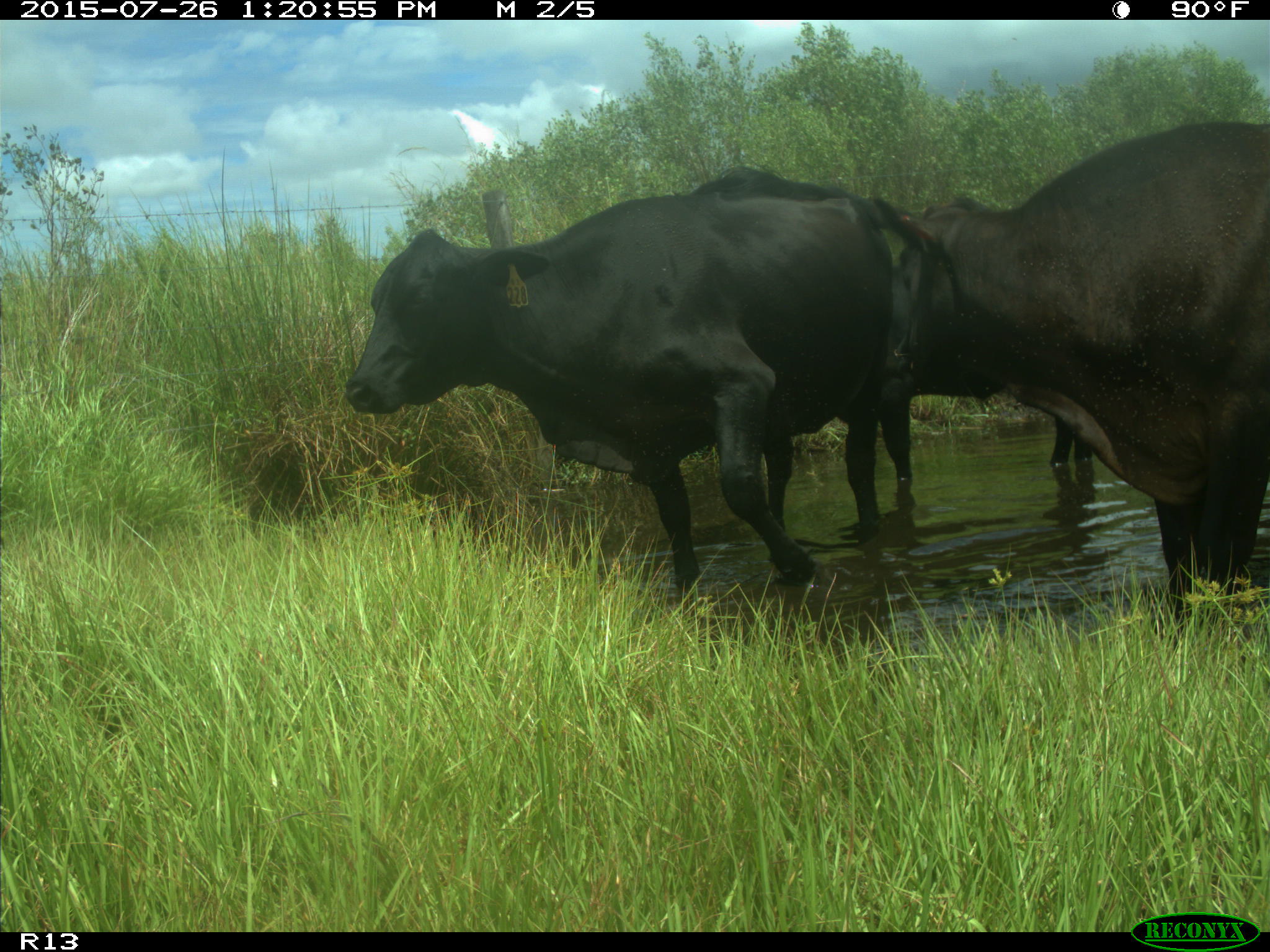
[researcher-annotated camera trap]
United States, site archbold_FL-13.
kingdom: Animalia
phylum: Chordata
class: Mammalia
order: Artiodactyla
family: Bovidae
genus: Bos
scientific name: Bos taurus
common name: domestic cow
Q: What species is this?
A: Bos taurus (domestic cow).